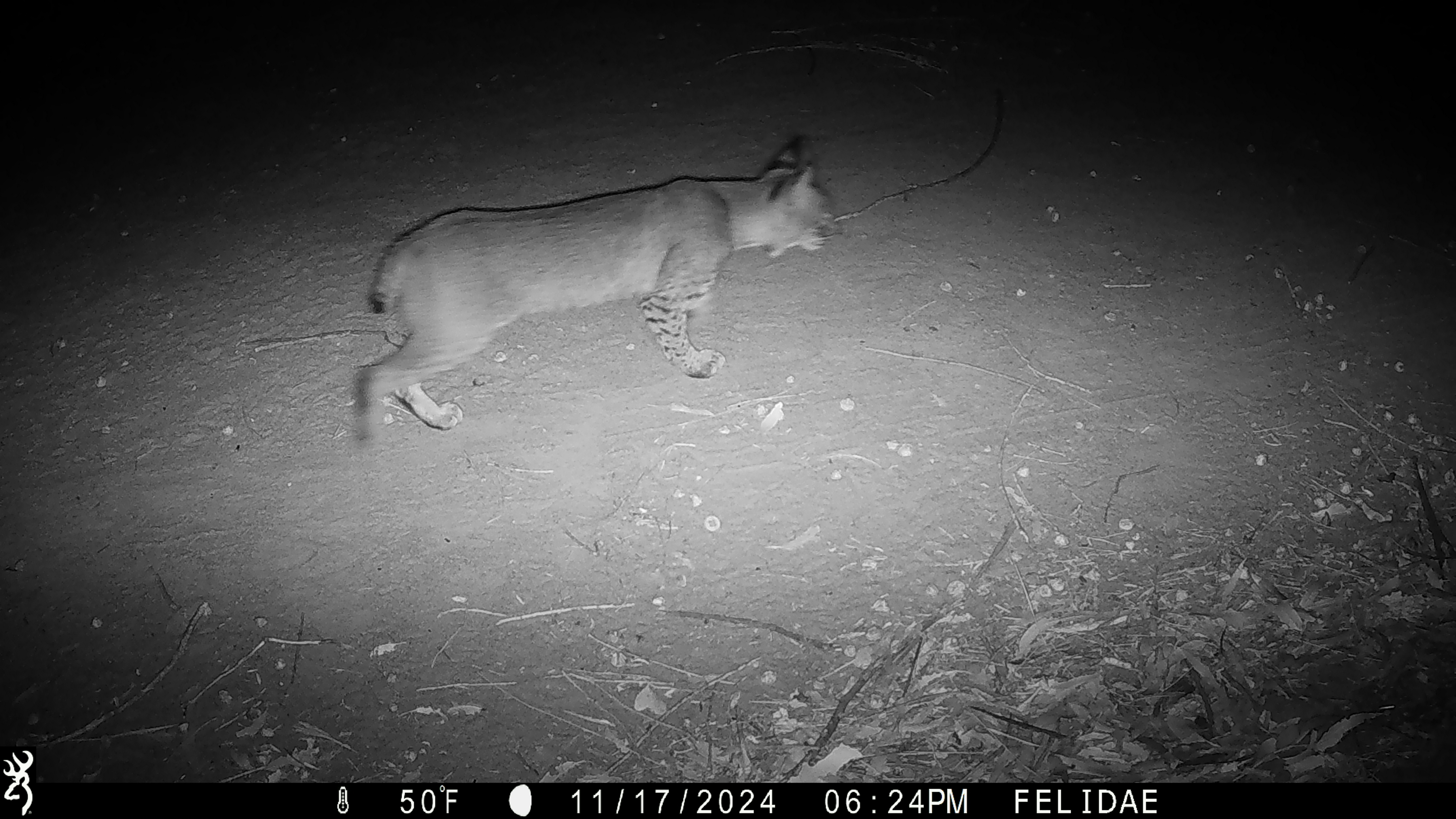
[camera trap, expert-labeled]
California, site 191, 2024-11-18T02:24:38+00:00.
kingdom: Animalia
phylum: Chordata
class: Mammalia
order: Carnivora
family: Felidae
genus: Lynx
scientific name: Lynx rufus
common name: bobcat